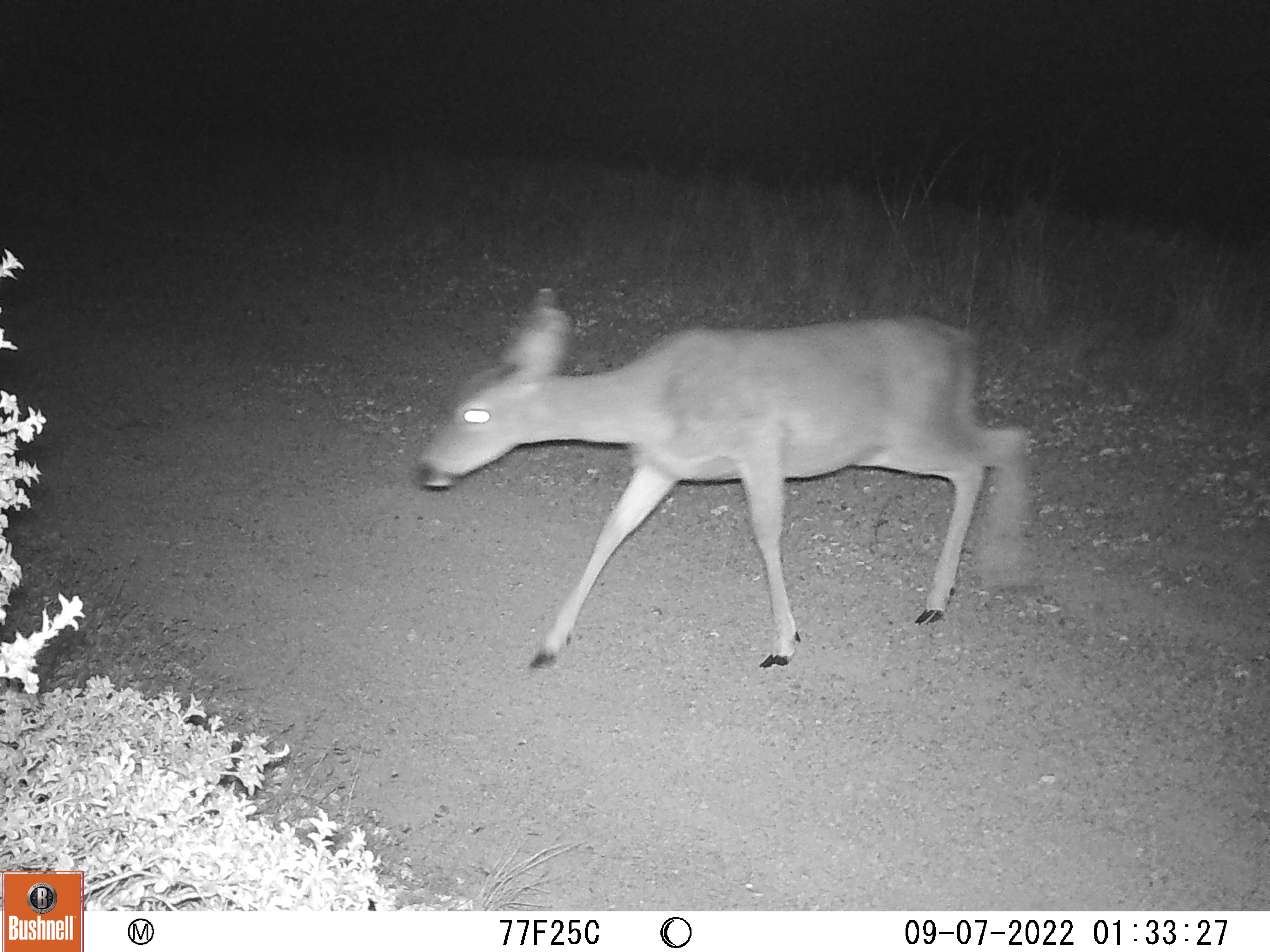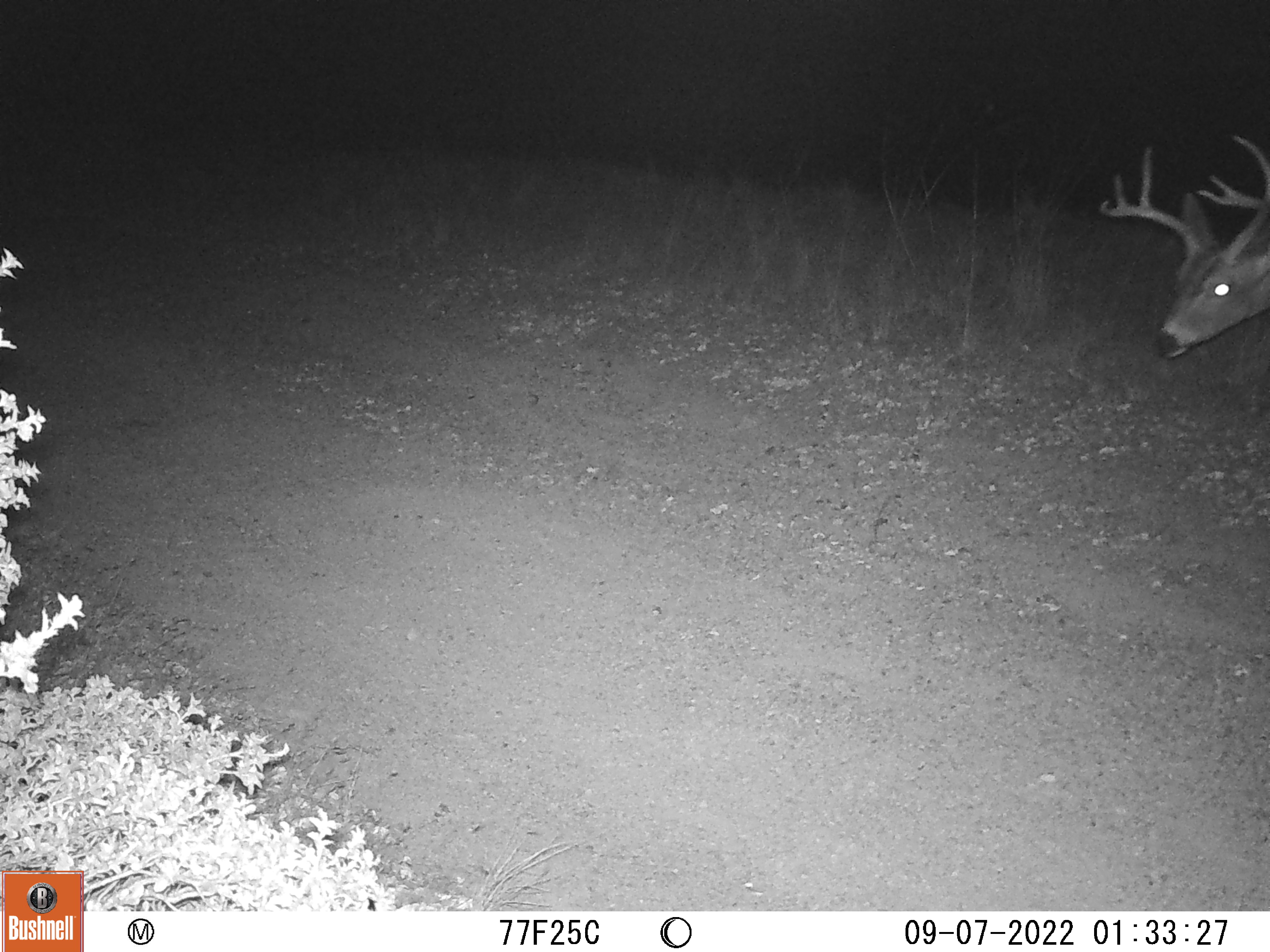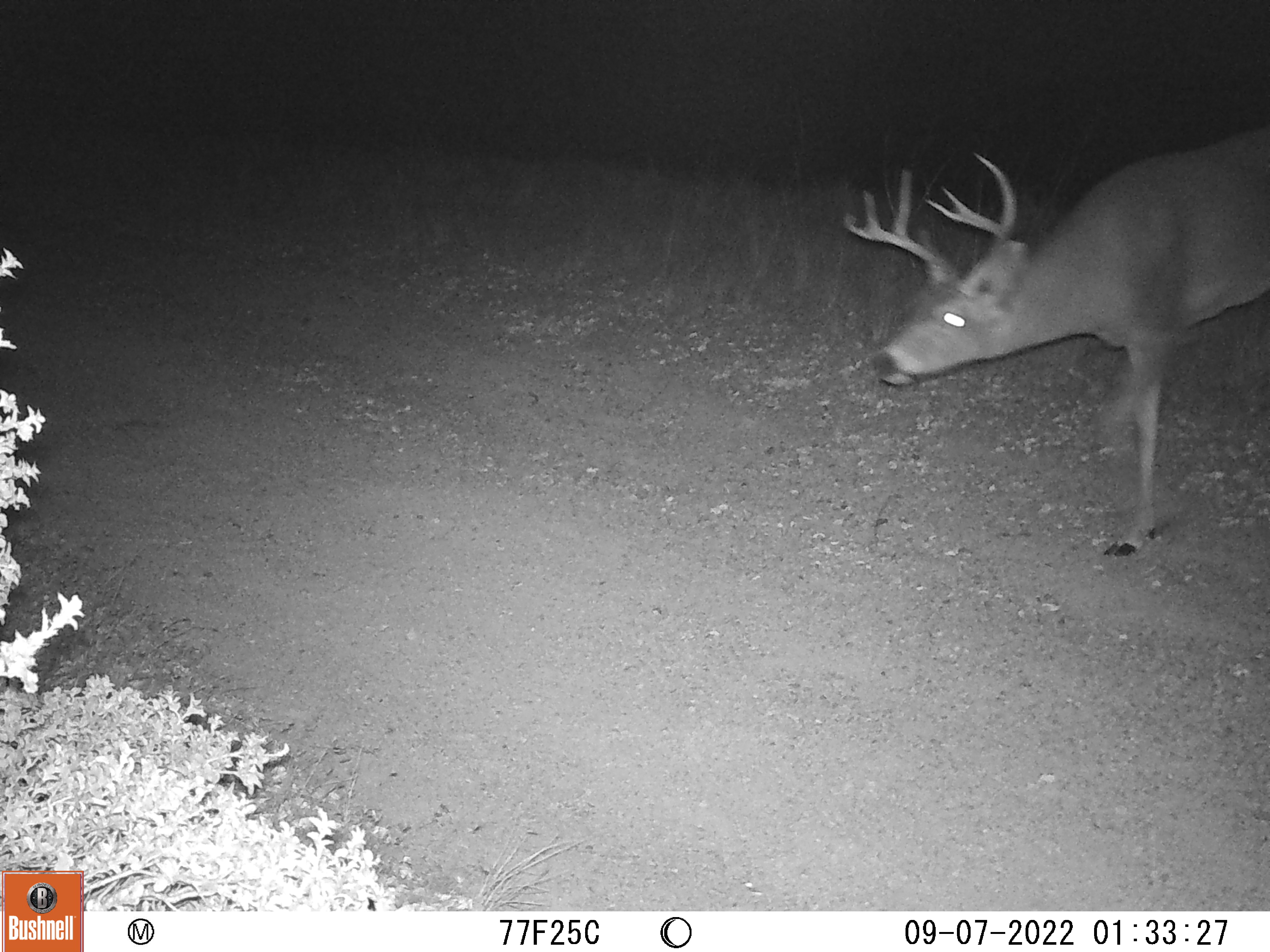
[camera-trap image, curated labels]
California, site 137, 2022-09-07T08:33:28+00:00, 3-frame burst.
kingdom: Animalia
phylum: Chordata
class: Mammalia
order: Artiodactyla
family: Cervidae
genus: Odocoileus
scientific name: Odocoileus hemionus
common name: mule deer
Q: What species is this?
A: Mule deer (Odocoileus hemionus).